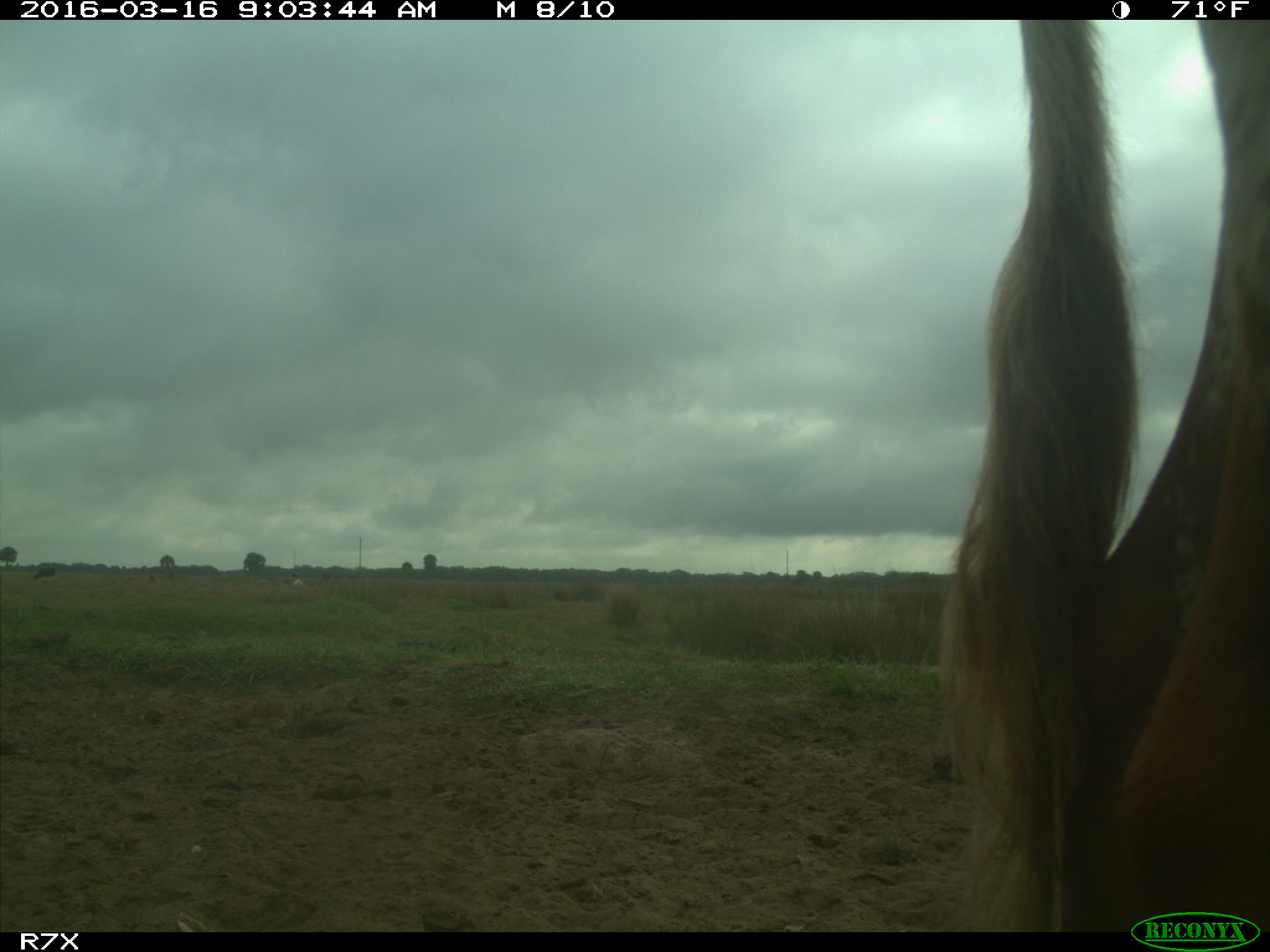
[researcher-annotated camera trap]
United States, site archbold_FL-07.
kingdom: Animalia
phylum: Chordata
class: Mammalia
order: Artiodactyla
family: Bovidae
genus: Bos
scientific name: Bos taurus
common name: domestic cow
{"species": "Bos taurus (domestic cow)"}